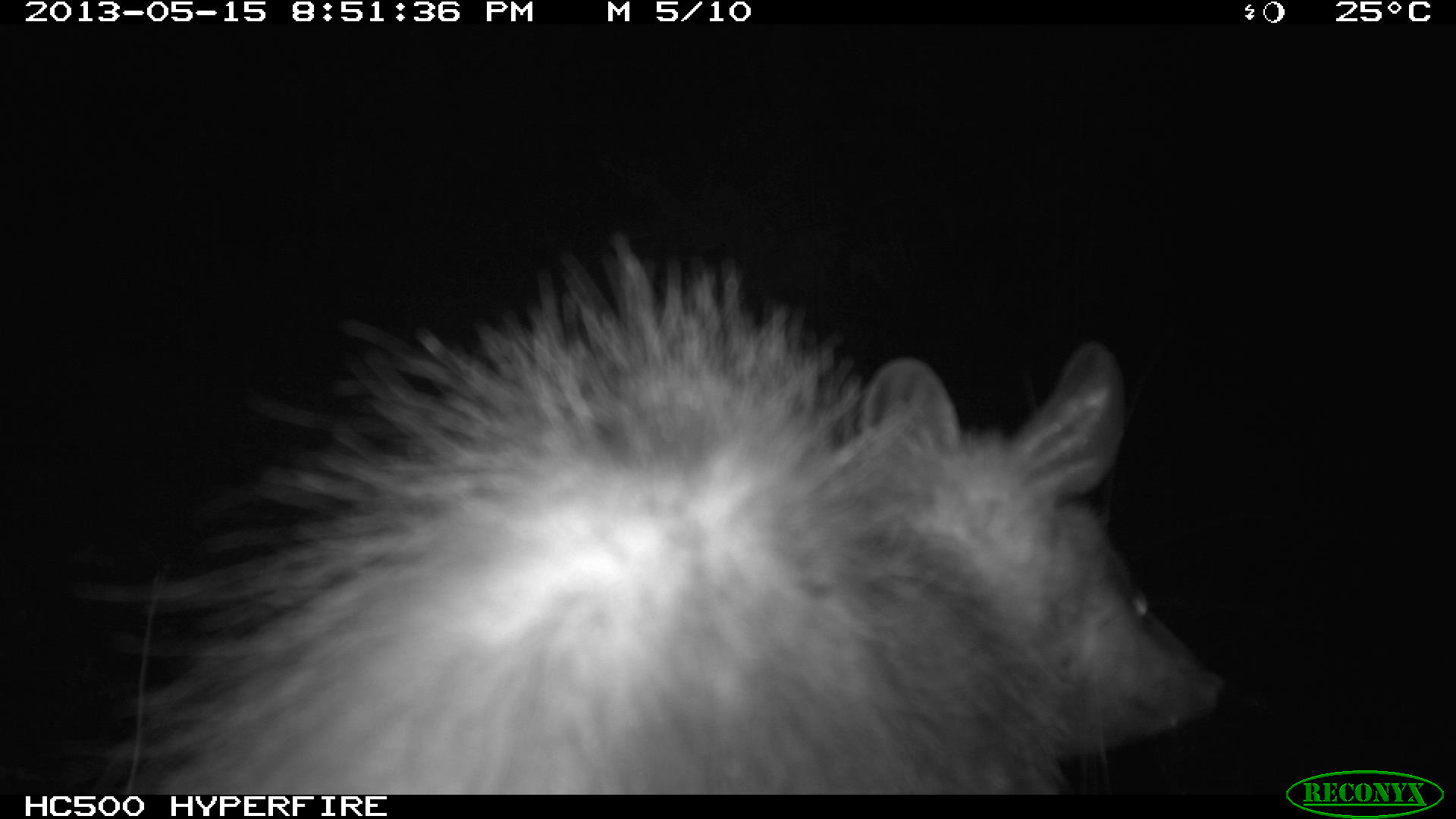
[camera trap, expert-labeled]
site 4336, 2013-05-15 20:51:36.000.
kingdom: Animalia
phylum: Chordata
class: Mammalia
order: Didelphimorphia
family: Didelphidae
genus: Didelphis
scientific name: Didelphis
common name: american opossums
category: didelphis sp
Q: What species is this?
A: Didelphis sp (american opossums) (Didelphis).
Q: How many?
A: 1.